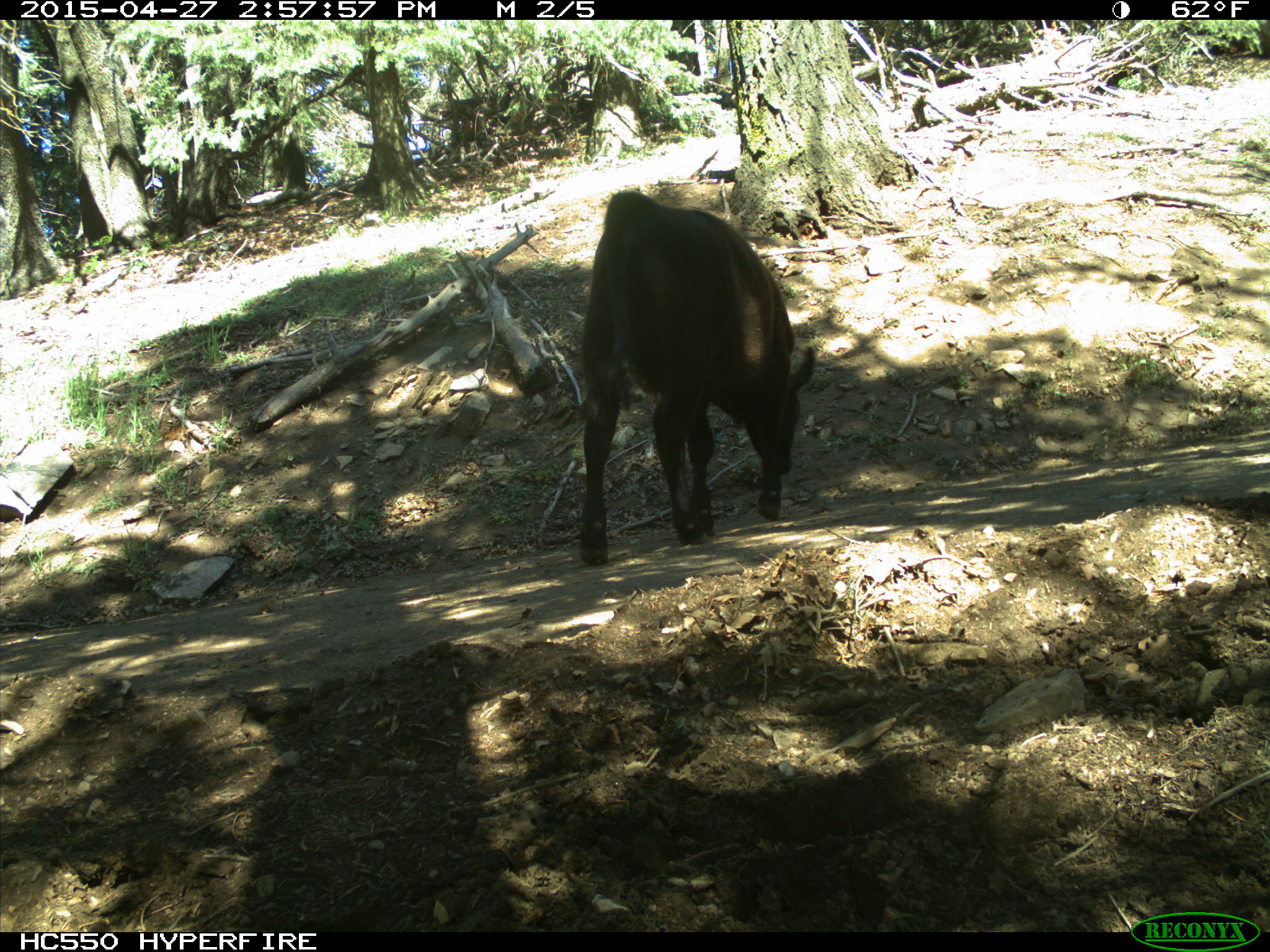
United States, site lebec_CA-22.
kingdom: Animalia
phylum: Chordata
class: Mammalia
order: Artiodactyla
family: Bovidae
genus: Bos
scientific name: Bos taurus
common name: domestic cow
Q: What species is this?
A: Bos taurus (domestic cow).